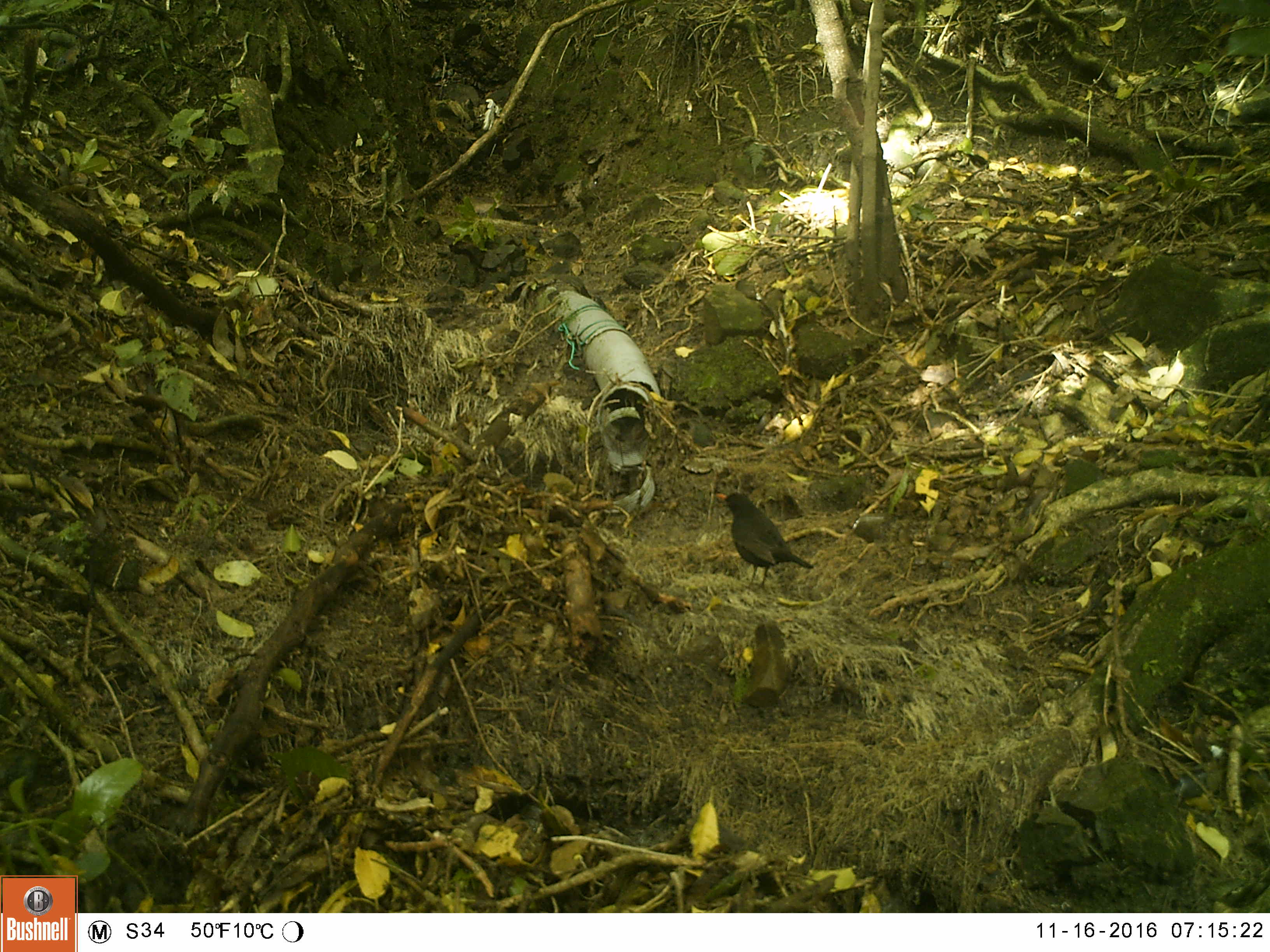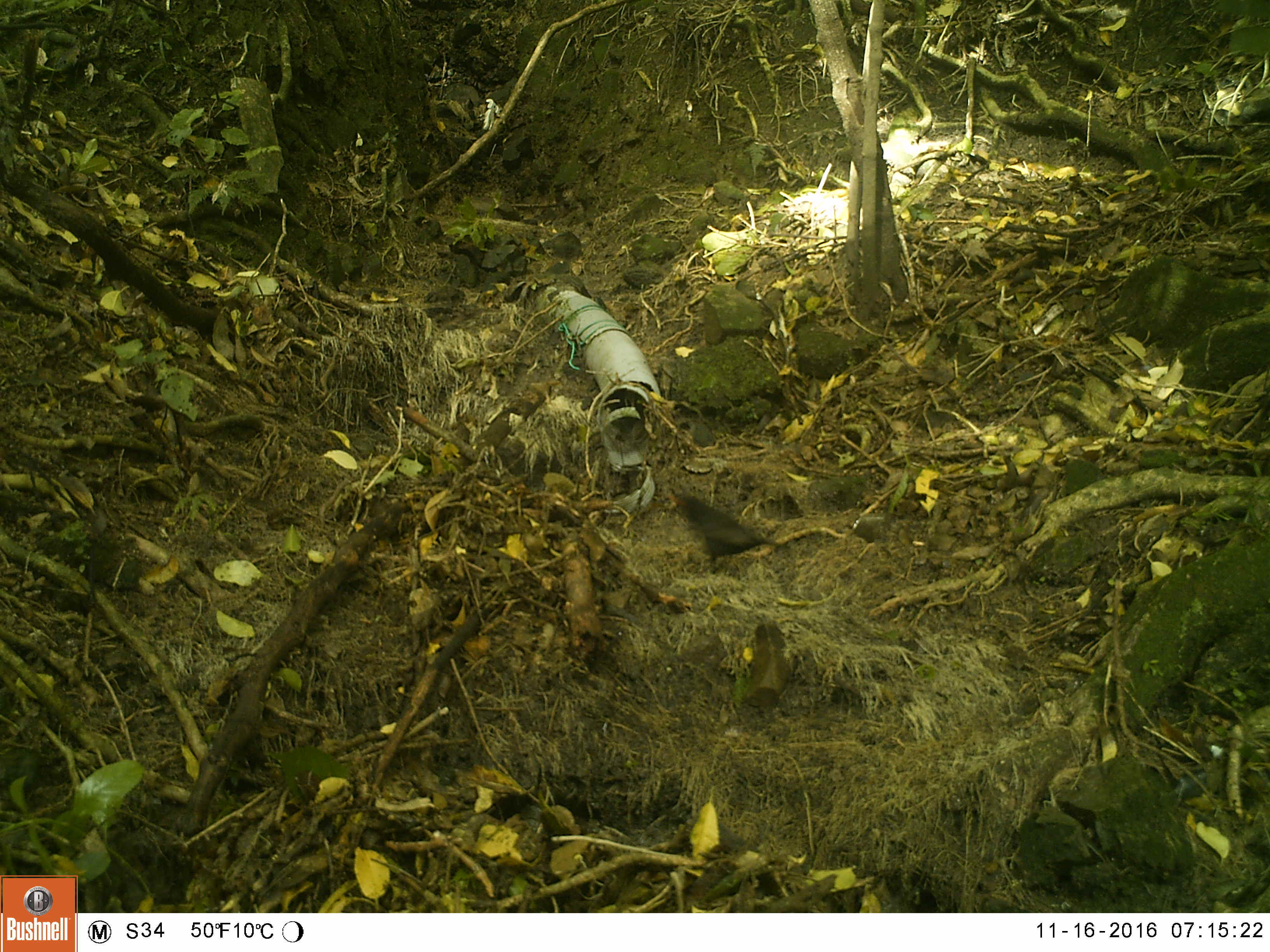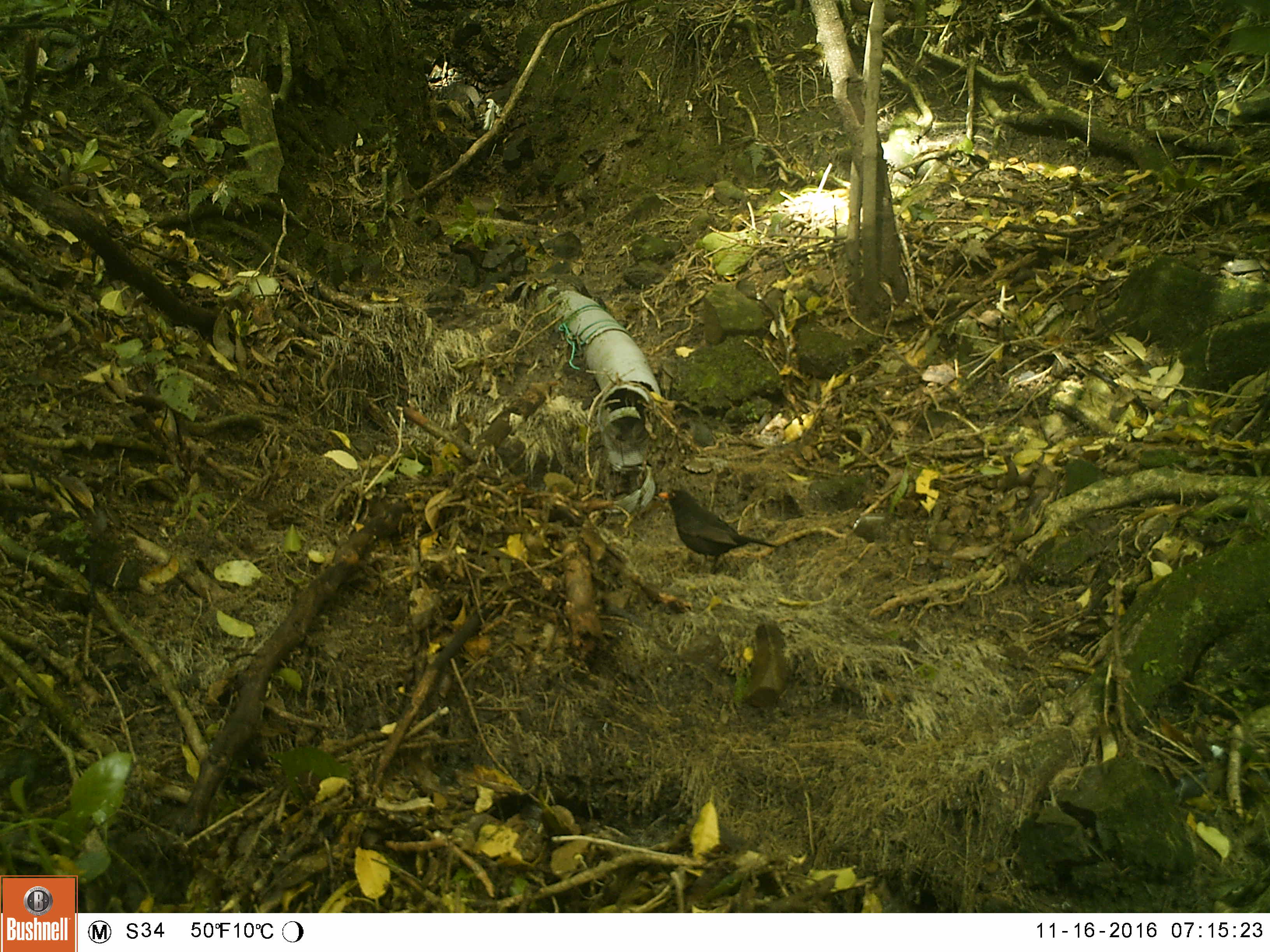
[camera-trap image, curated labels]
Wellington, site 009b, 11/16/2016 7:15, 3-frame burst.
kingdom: Animalia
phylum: Chordata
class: Aves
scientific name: Aves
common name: bird